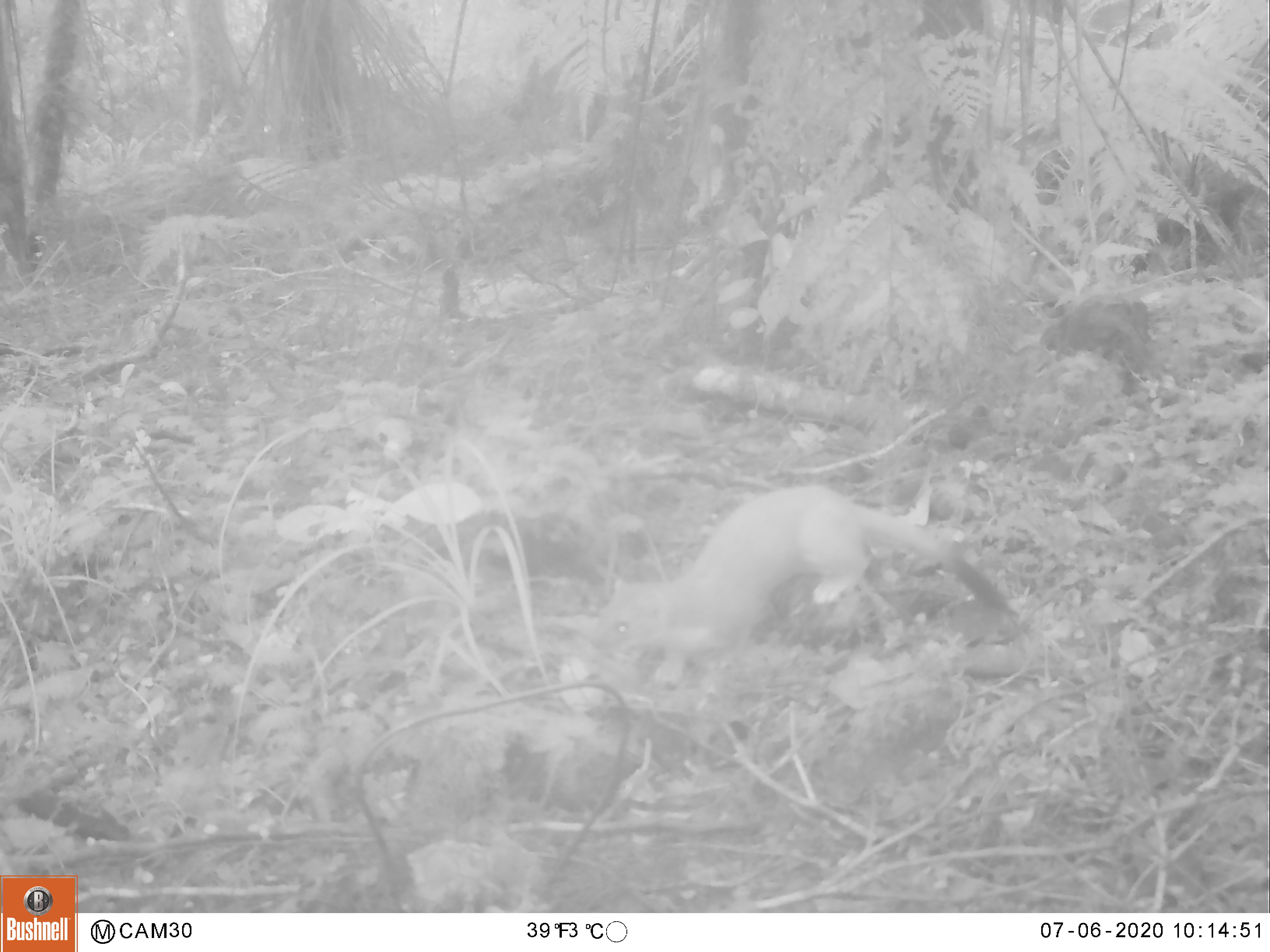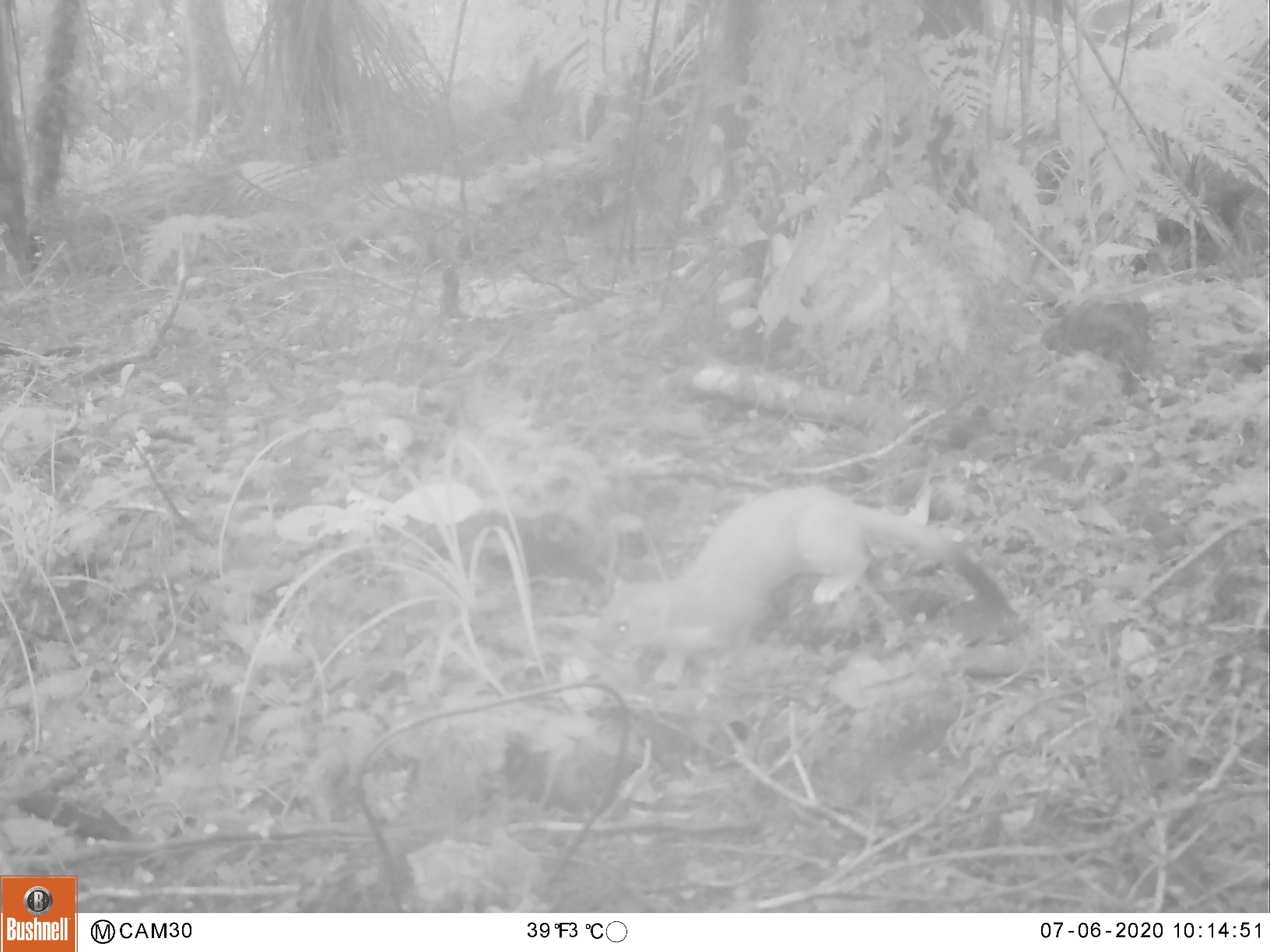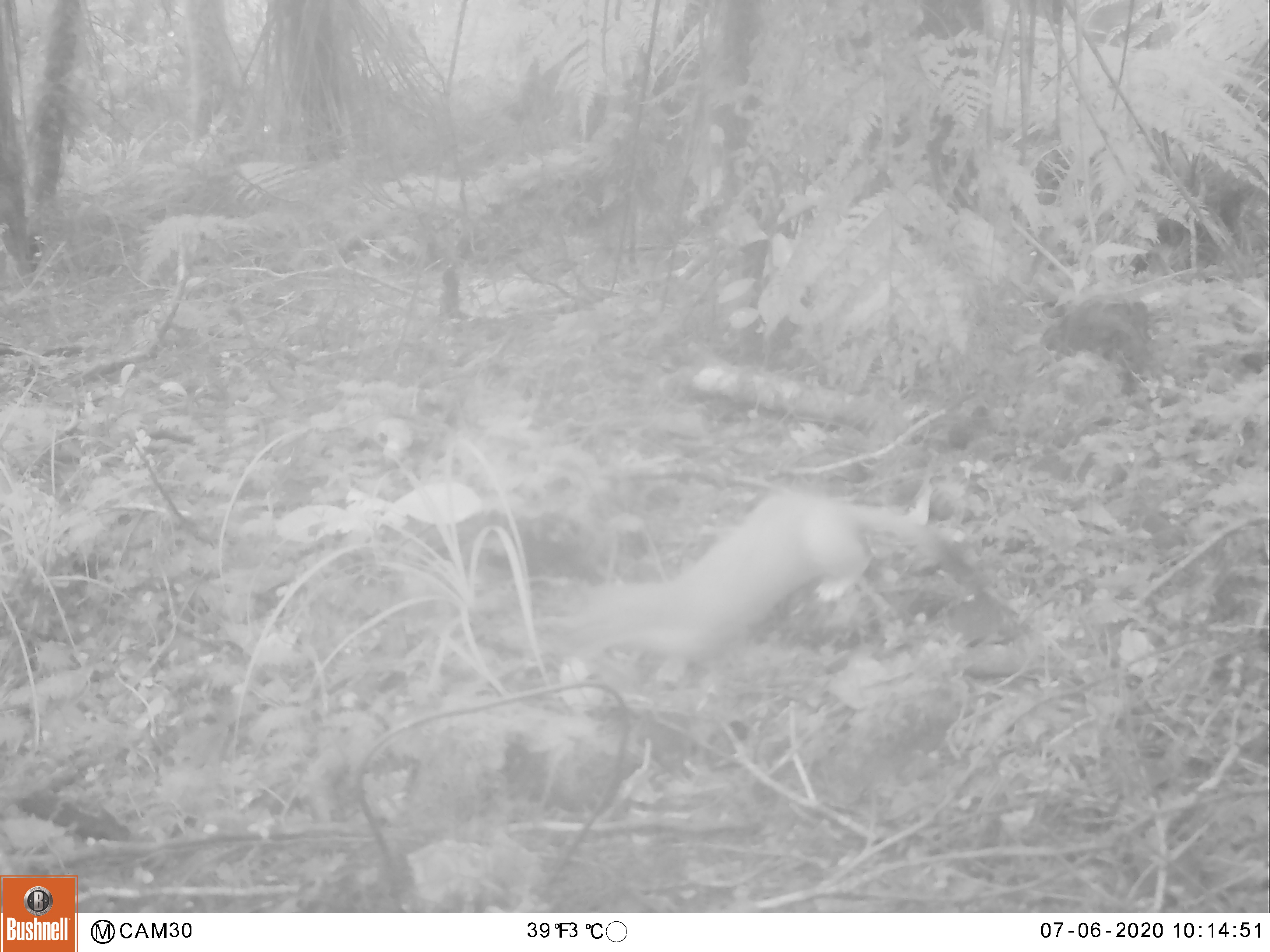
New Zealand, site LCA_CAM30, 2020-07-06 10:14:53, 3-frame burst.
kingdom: Animalia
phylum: Chordata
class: Mammalia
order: Carnivora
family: Mustelidae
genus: Mustela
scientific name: Mustela erminea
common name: stoat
Stoat (Mustela erminea).